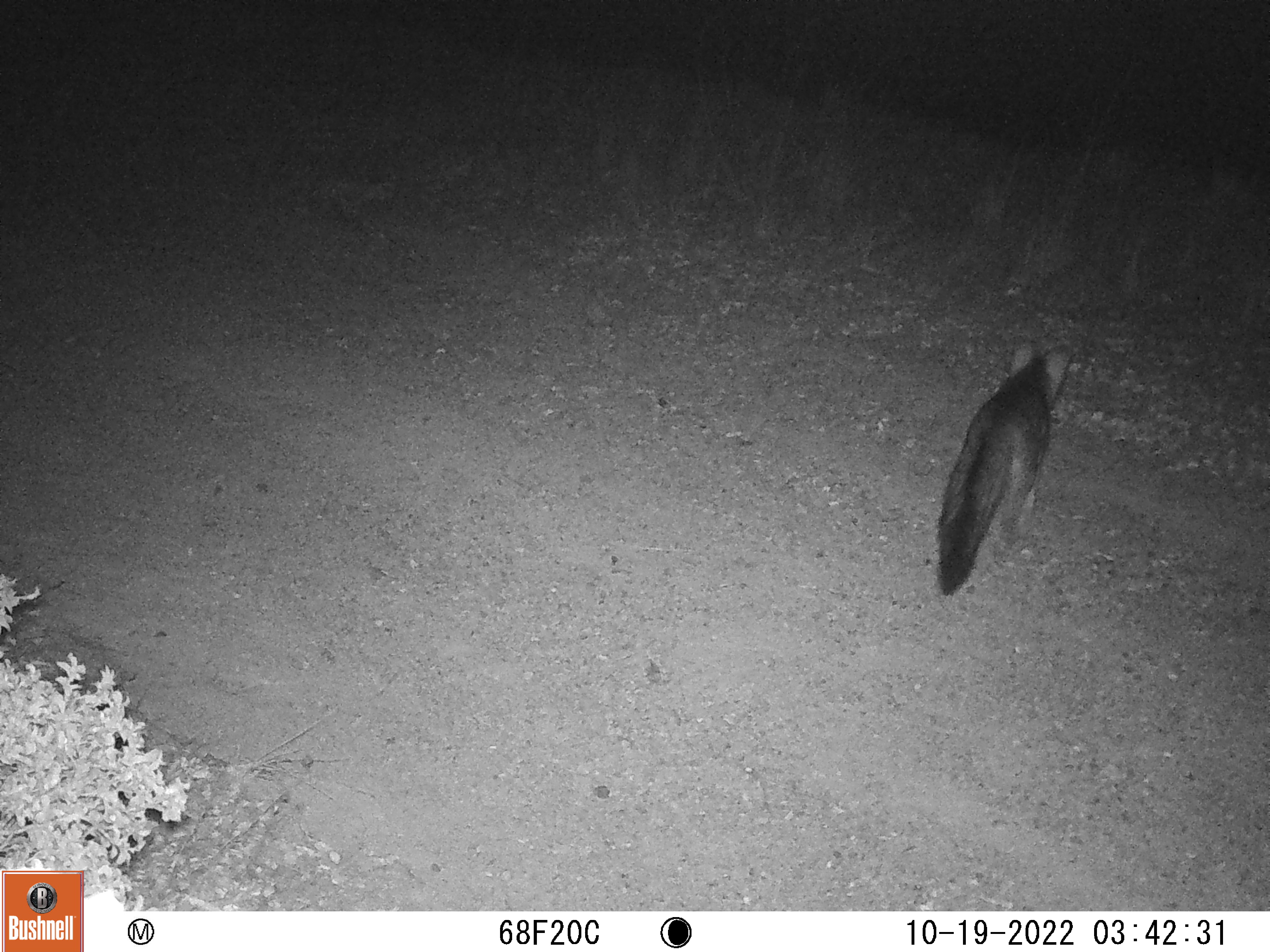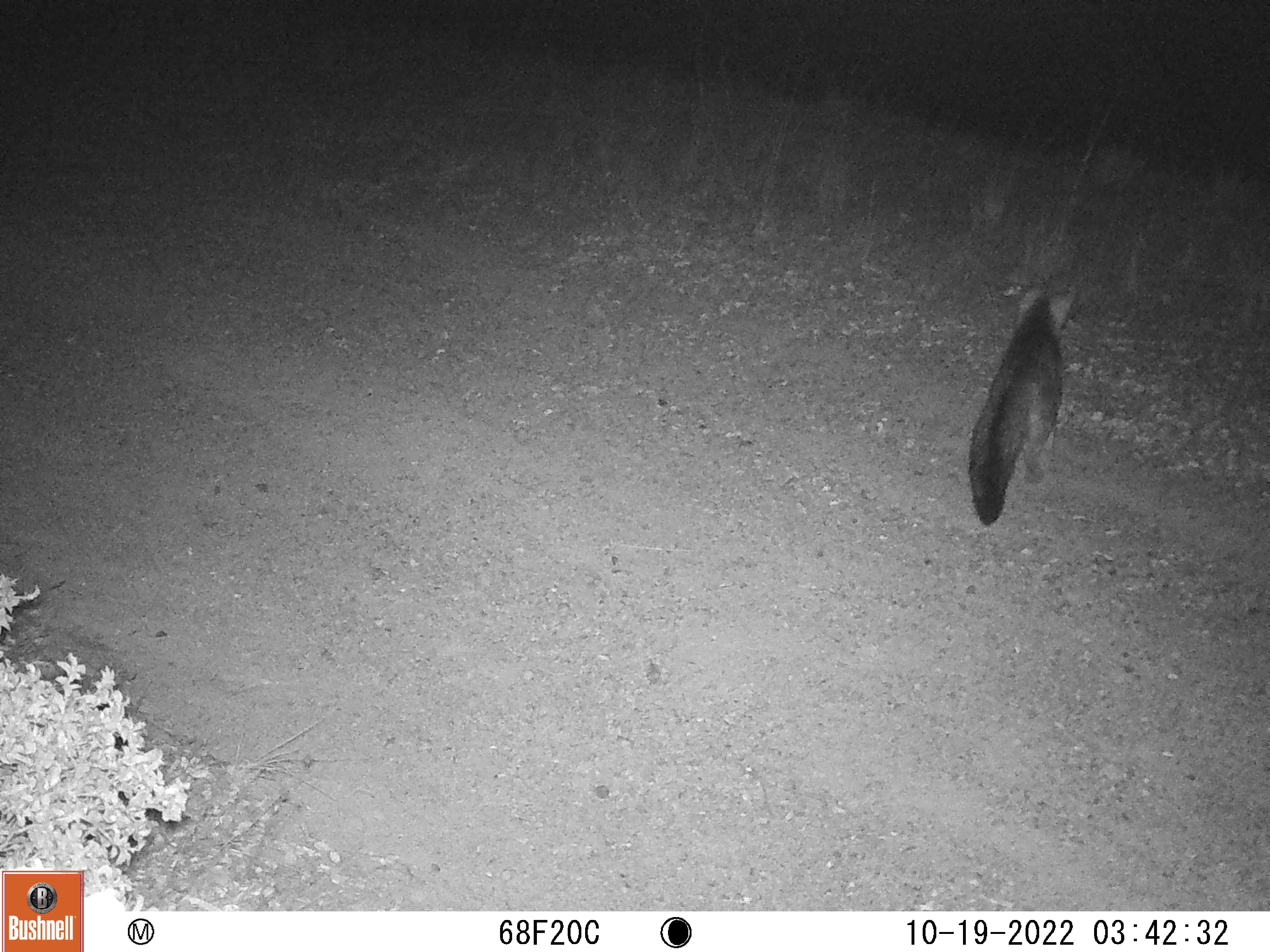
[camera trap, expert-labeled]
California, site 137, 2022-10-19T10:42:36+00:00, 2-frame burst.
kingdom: Animalia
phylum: Chordata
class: Mammalia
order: Carnivora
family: Canidae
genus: Urocyon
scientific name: Urocyon cinereoargenteus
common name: gray fox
Gray fox (Urocyon cinereoargenteus).